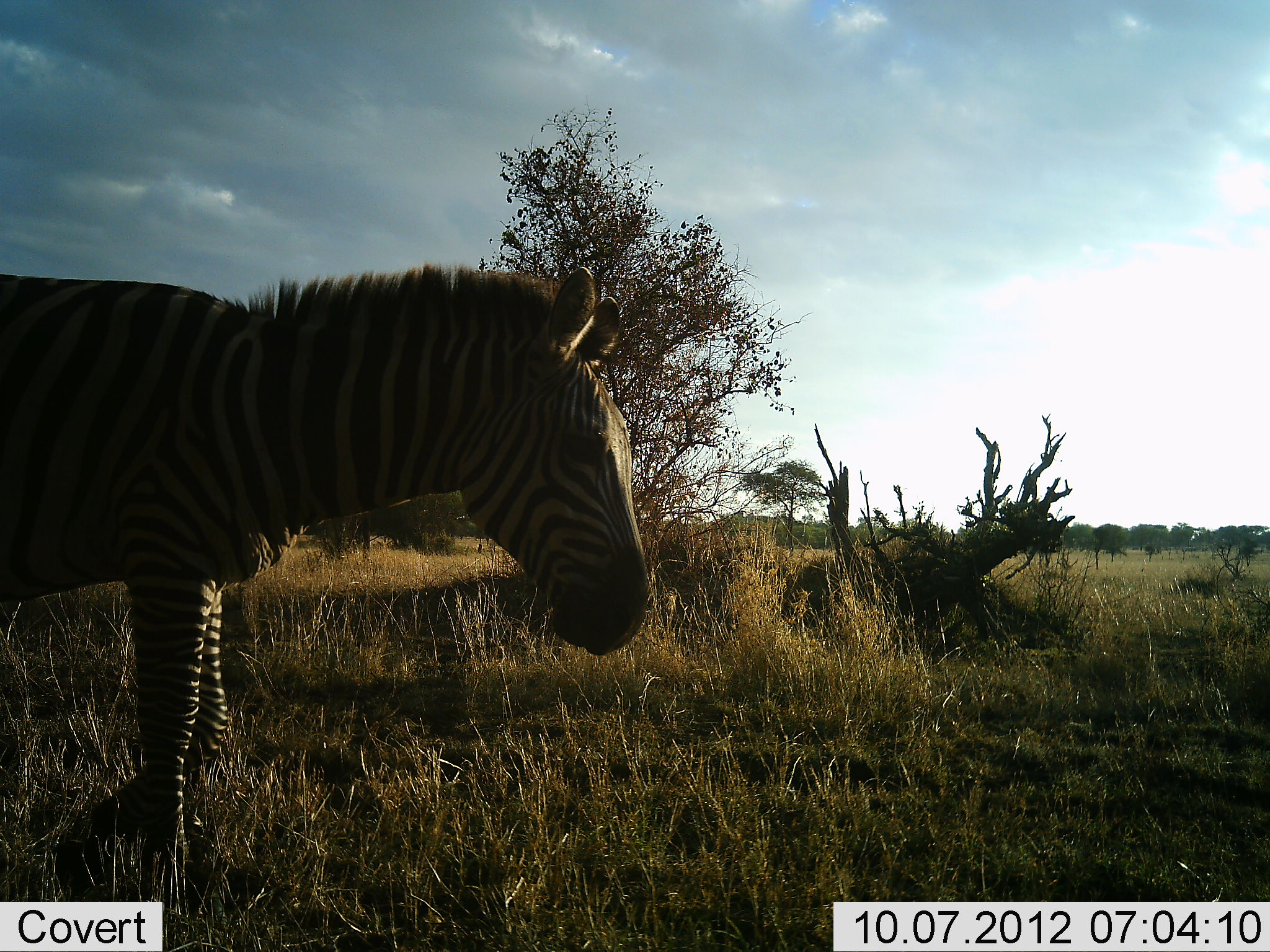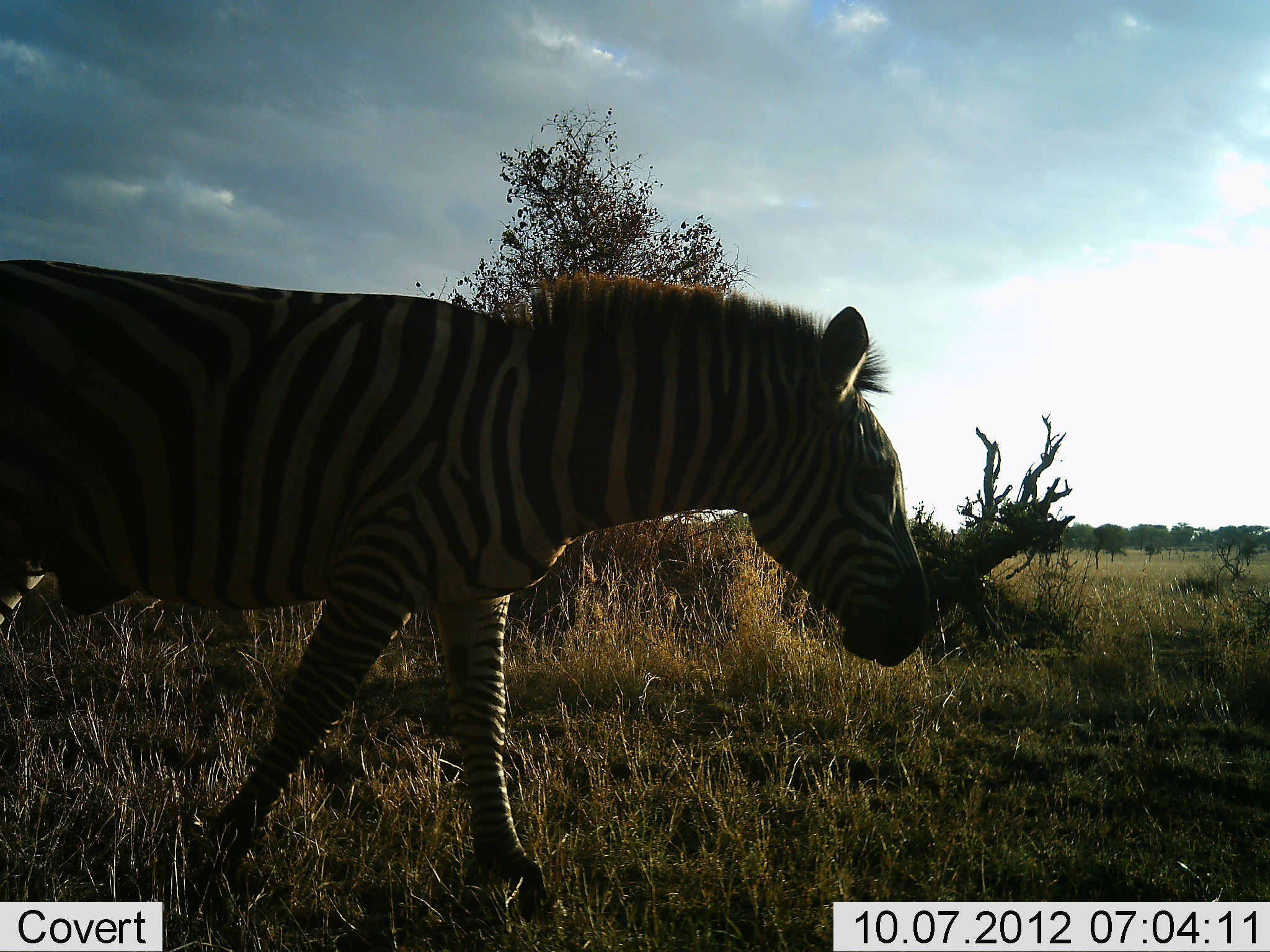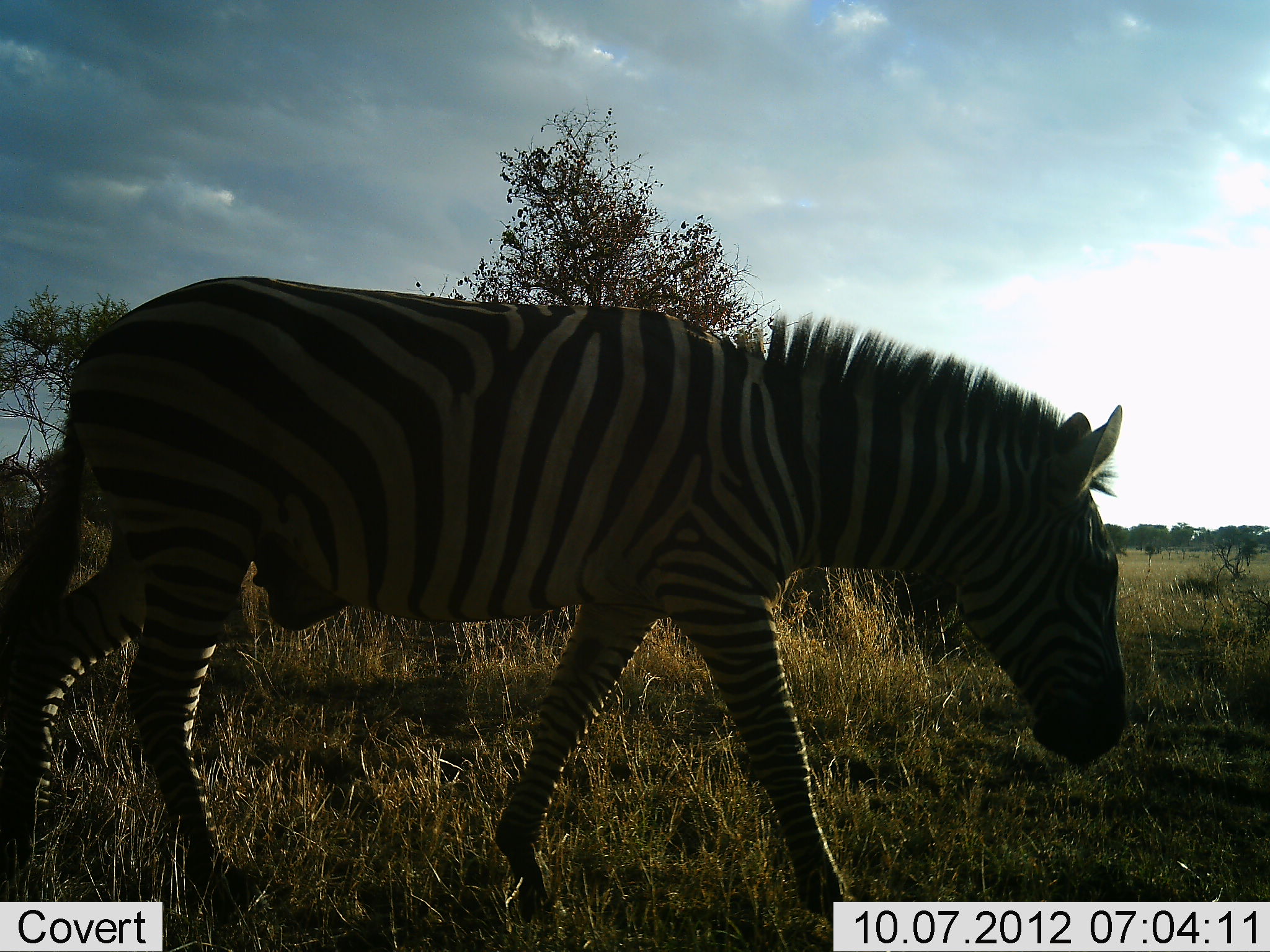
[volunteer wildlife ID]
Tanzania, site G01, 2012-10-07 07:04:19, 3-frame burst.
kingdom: Animalia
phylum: Chordata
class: Mammalia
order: Perissodactyla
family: Equidae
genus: Equus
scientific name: Equus quagga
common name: plains zebra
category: zebra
Zebra (plains zebra) (Equus quagga), count 1. Behavior (volunteer vote fractions): standing 0%, resting 0%, moving 100%, interacting 0%. Young present (vote fraction): 0%. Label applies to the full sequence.